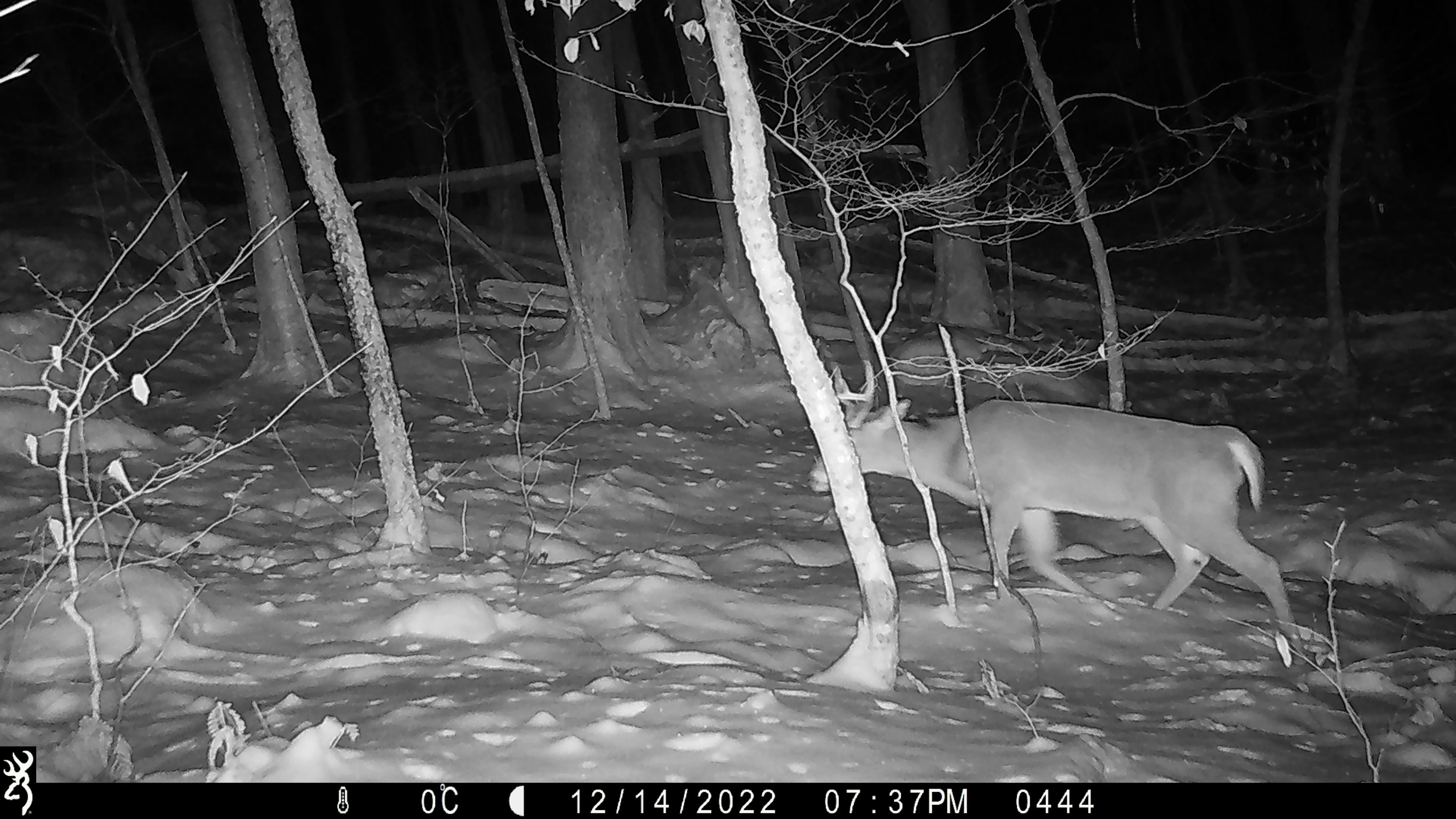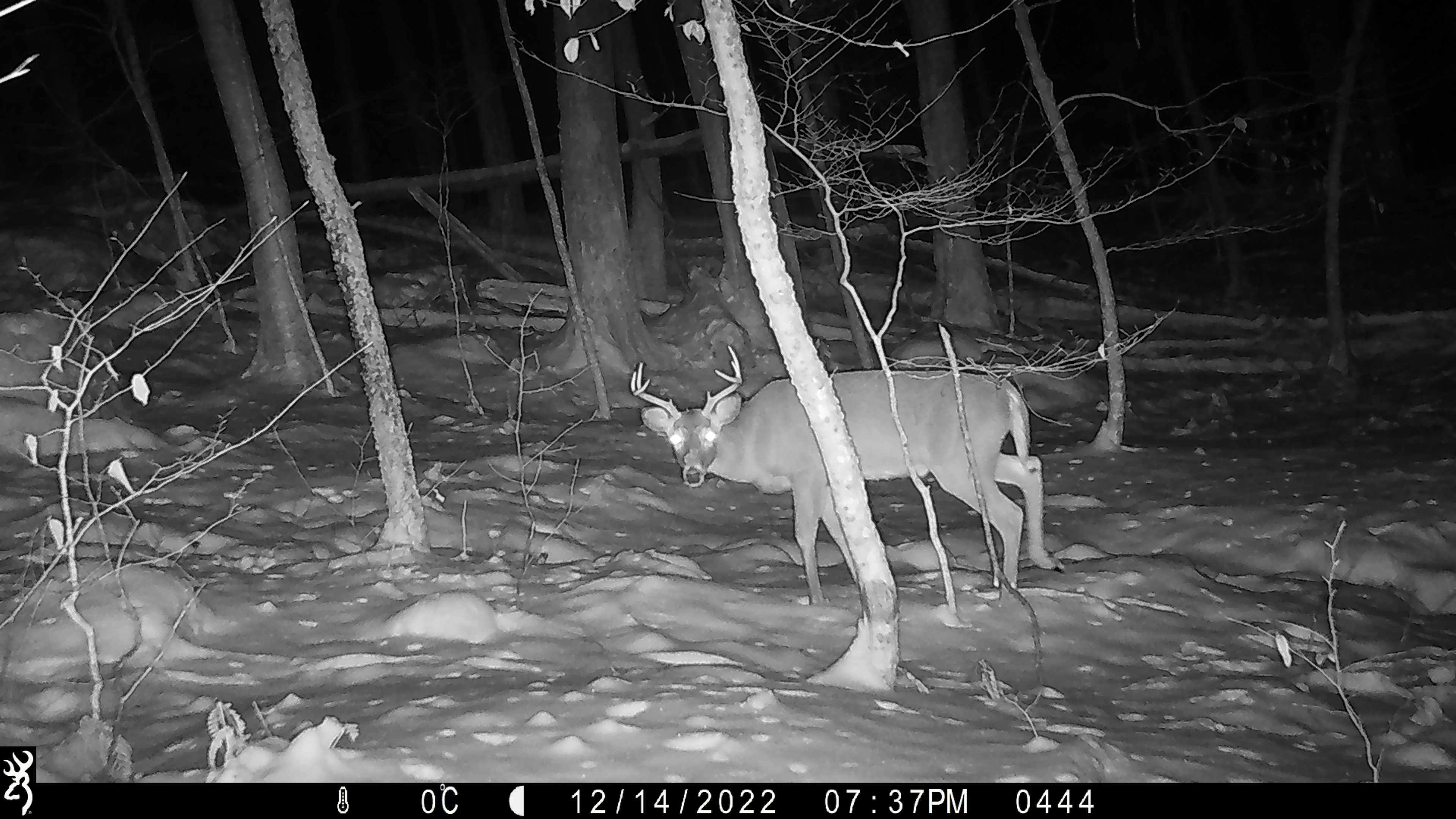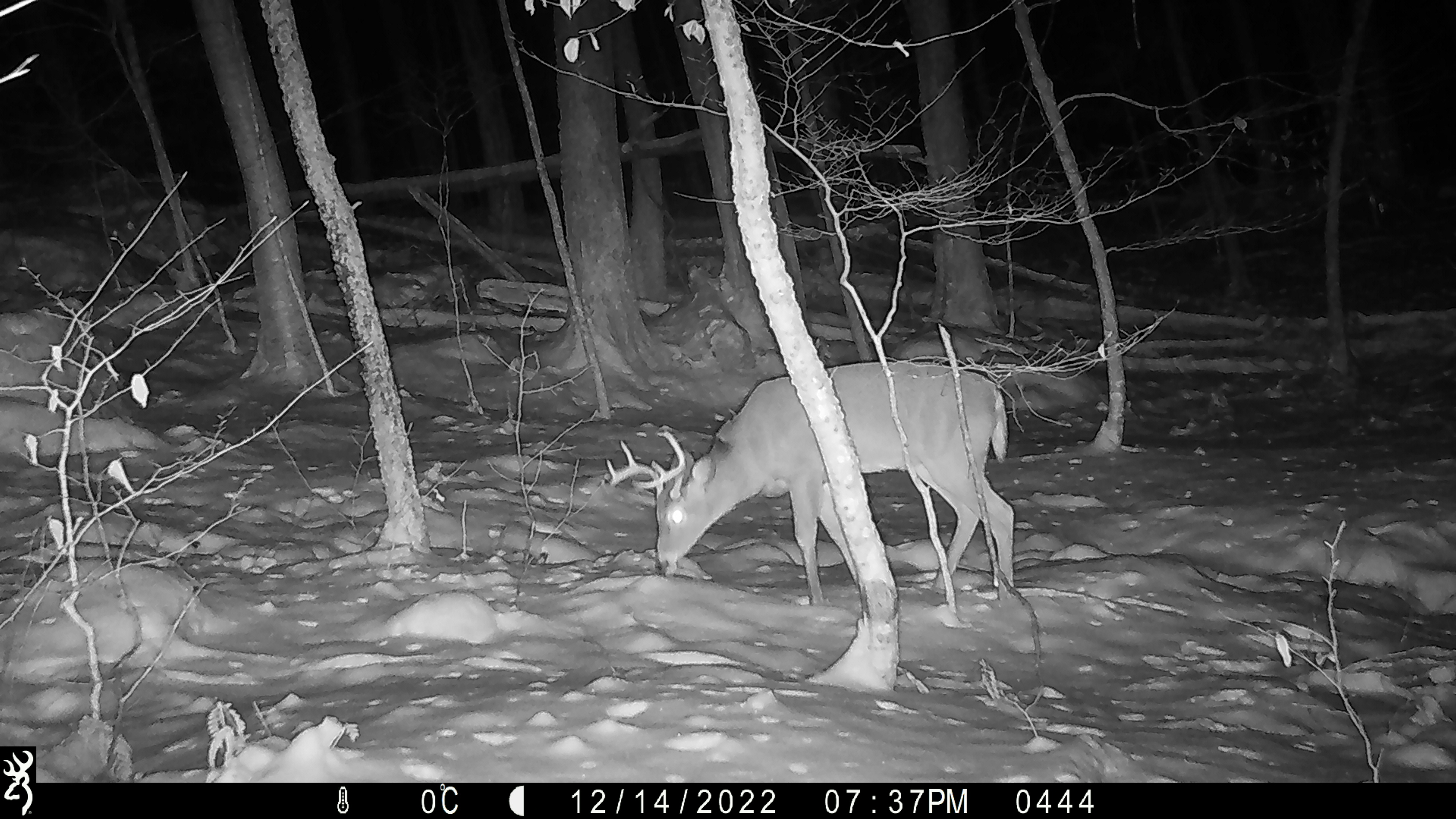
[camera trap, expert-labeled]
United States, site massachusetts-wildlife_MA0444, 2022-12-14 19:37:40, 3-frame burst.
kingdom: Animalia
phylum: Chordata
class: Mammalia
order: Artiodactyla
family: Cervidae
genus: Odocoileus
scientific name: Odocoileus virginianus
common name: white-tailed deer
White-tailed deer (Odocoileus virginianus).